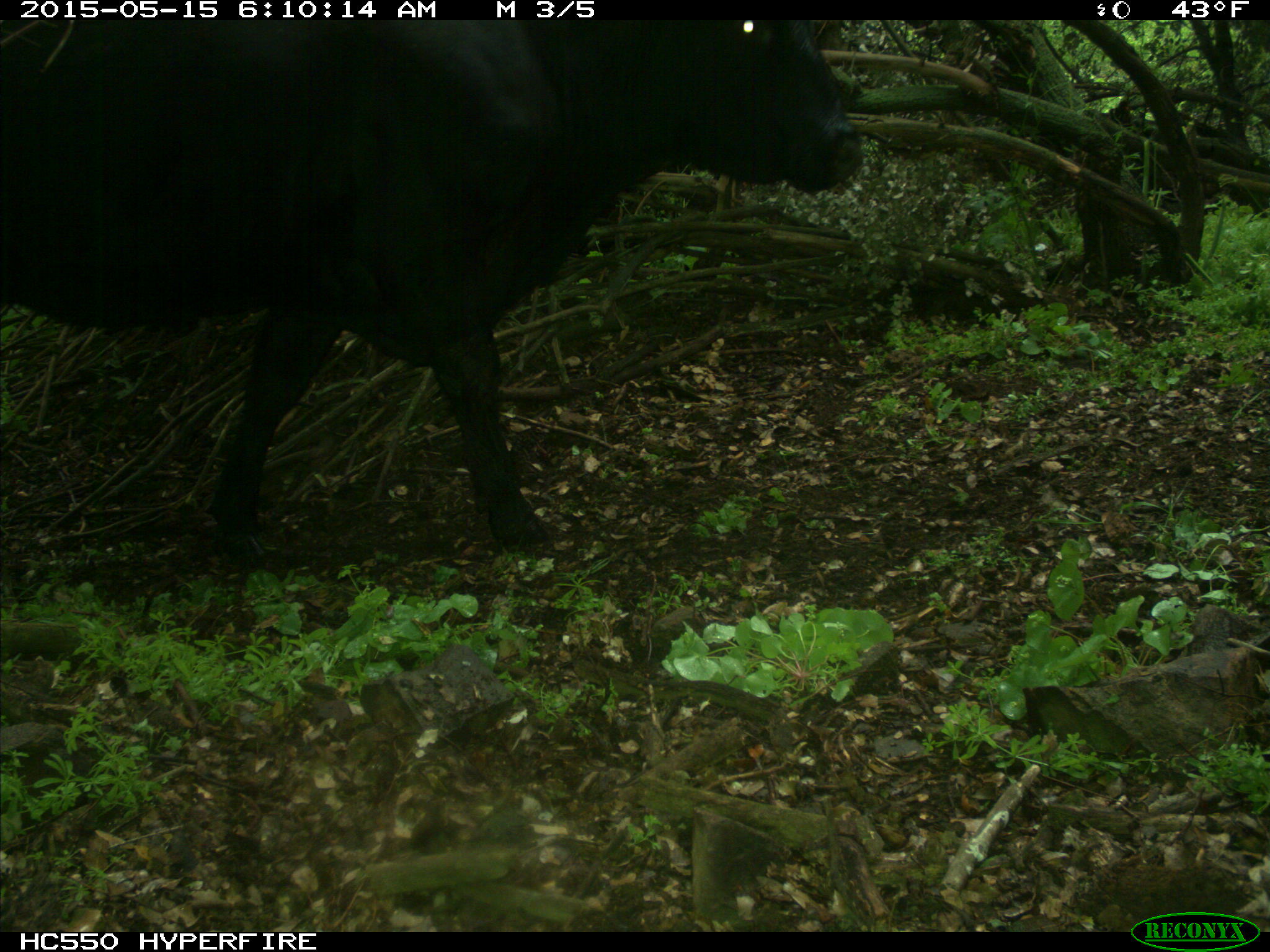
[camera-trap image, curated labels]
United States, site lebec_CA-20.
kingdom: Animalia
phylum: Chordata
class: Mammalia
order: Artiodactyla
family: Bovidae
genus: Bos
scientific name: Bos taurus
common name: domestic cow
Bos taurus (domestic cow).